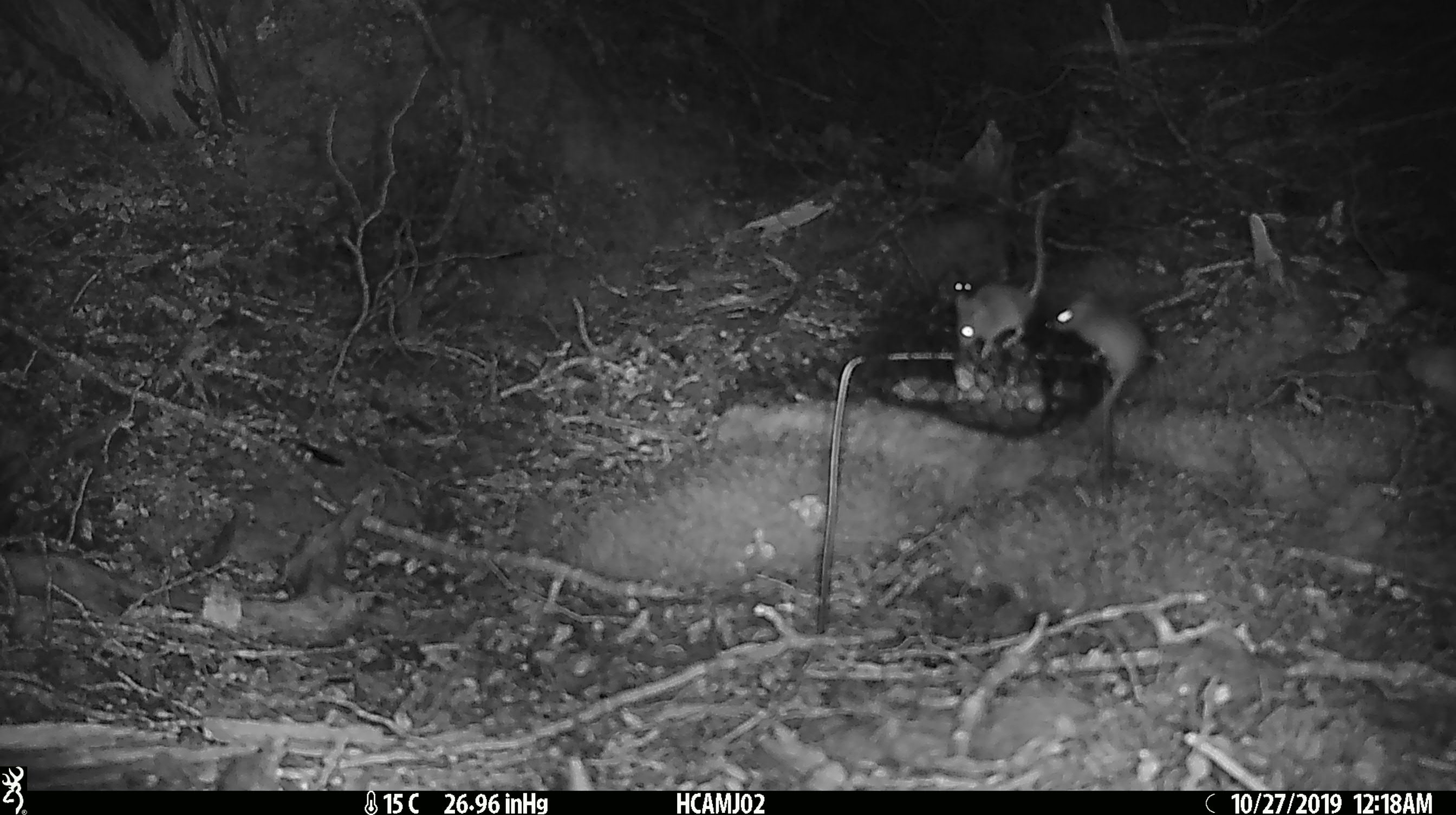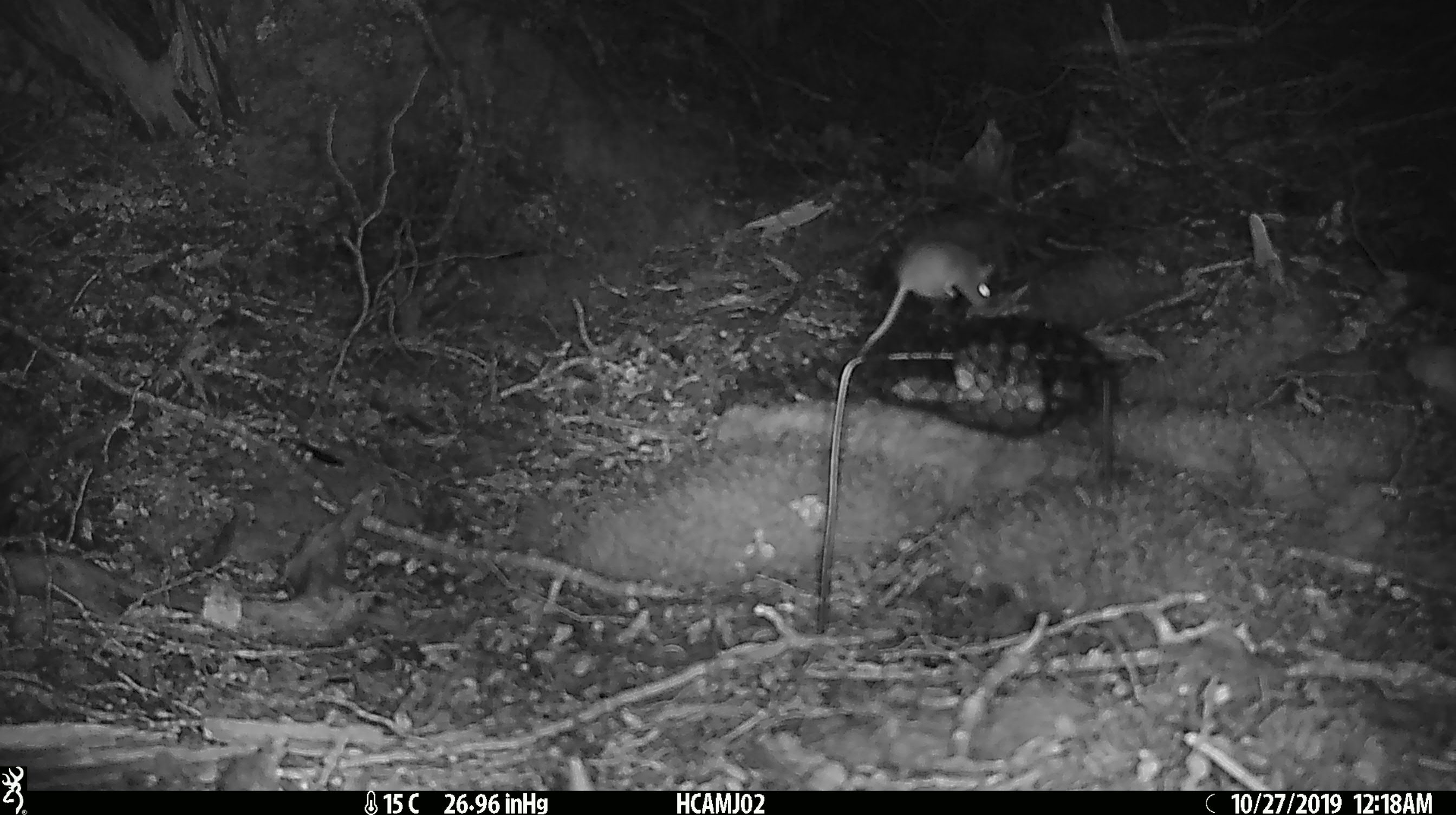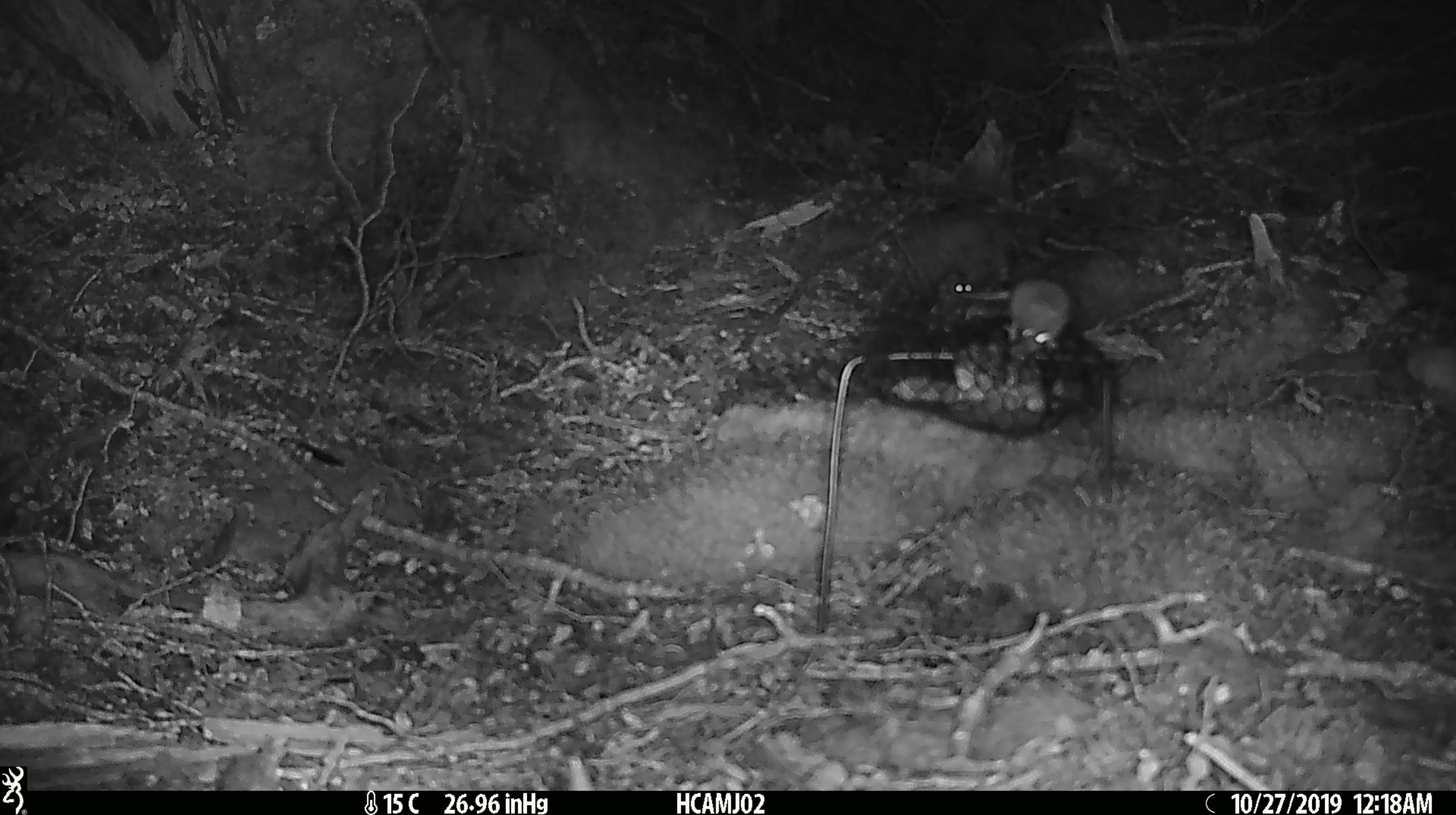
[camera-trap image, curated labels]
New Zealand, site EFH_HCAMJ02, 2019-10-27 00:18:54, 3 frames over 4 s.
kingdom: Animalia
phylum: Chordata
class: Mammalia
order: Rodentia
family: Muridae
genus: Mus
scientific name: Mus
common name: mouse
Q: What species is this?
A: Mouse (Mus).